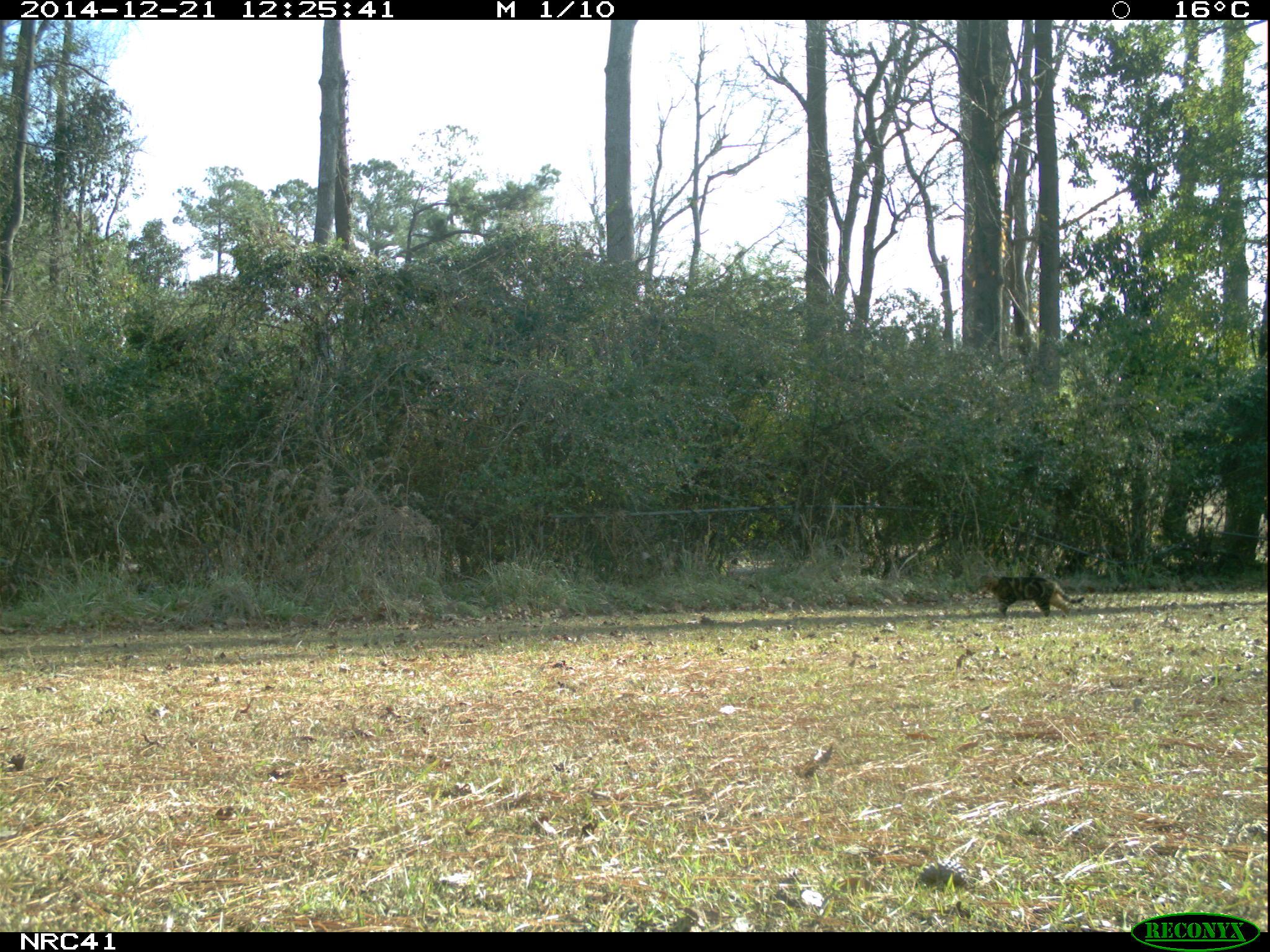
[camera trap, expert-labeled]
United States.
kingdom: Animalia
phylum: Chordata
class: Mammalia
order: Carnivora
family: Felidae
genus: Felis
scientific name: Felis catus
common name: domestic cat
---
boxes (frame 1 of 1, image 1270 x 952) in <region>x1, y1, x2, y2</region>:
Domestic Cat: <region>974, 562, 1095, 619</region>